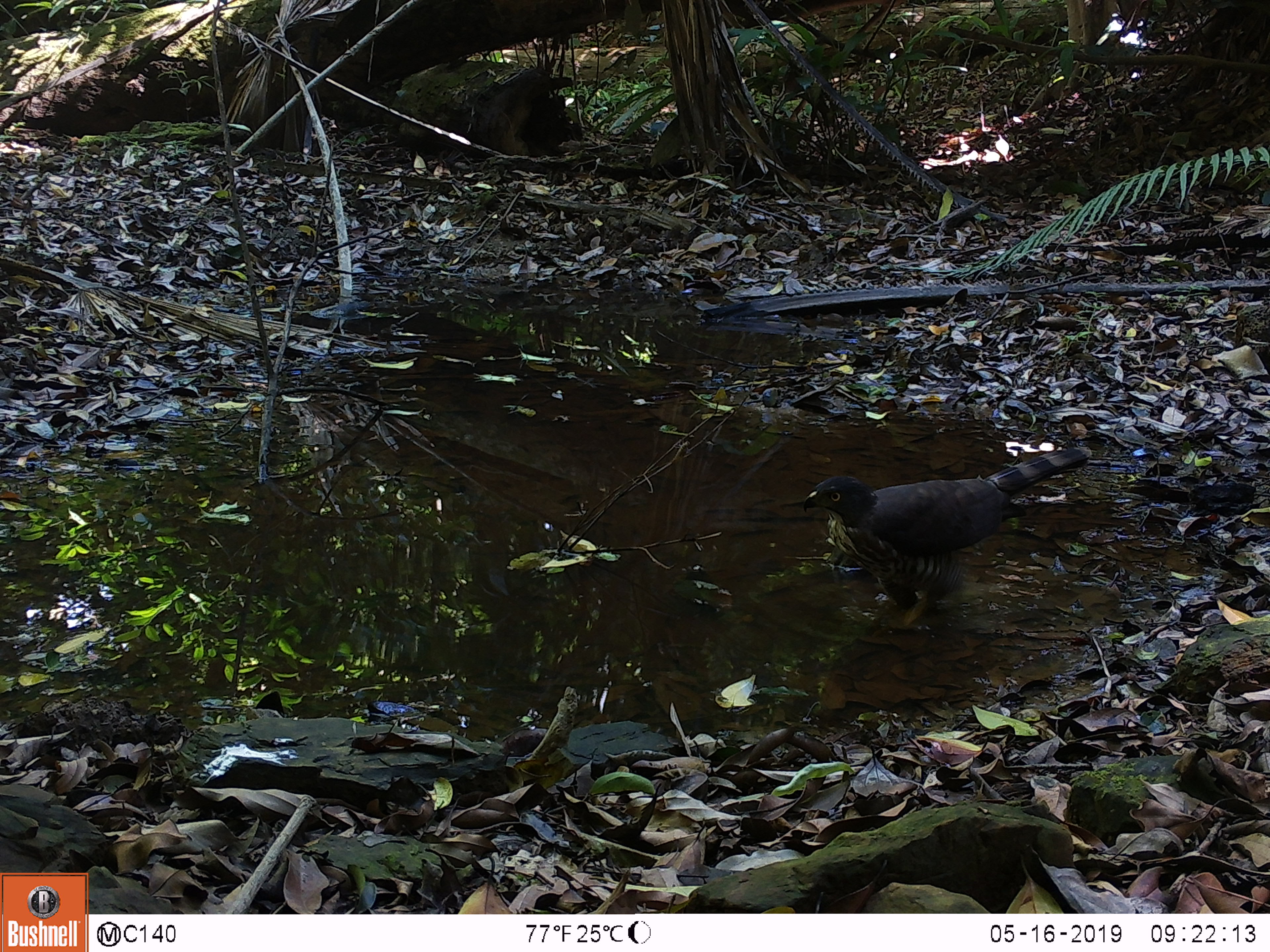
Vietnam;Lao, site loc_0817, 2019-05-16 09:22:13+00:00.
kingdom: Animalia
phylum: Chordata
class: Aves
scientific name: Aves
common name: bird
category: unidentified bird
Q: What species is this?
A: Unidentified bird (bird) (Aves).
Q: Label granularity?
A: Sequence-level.